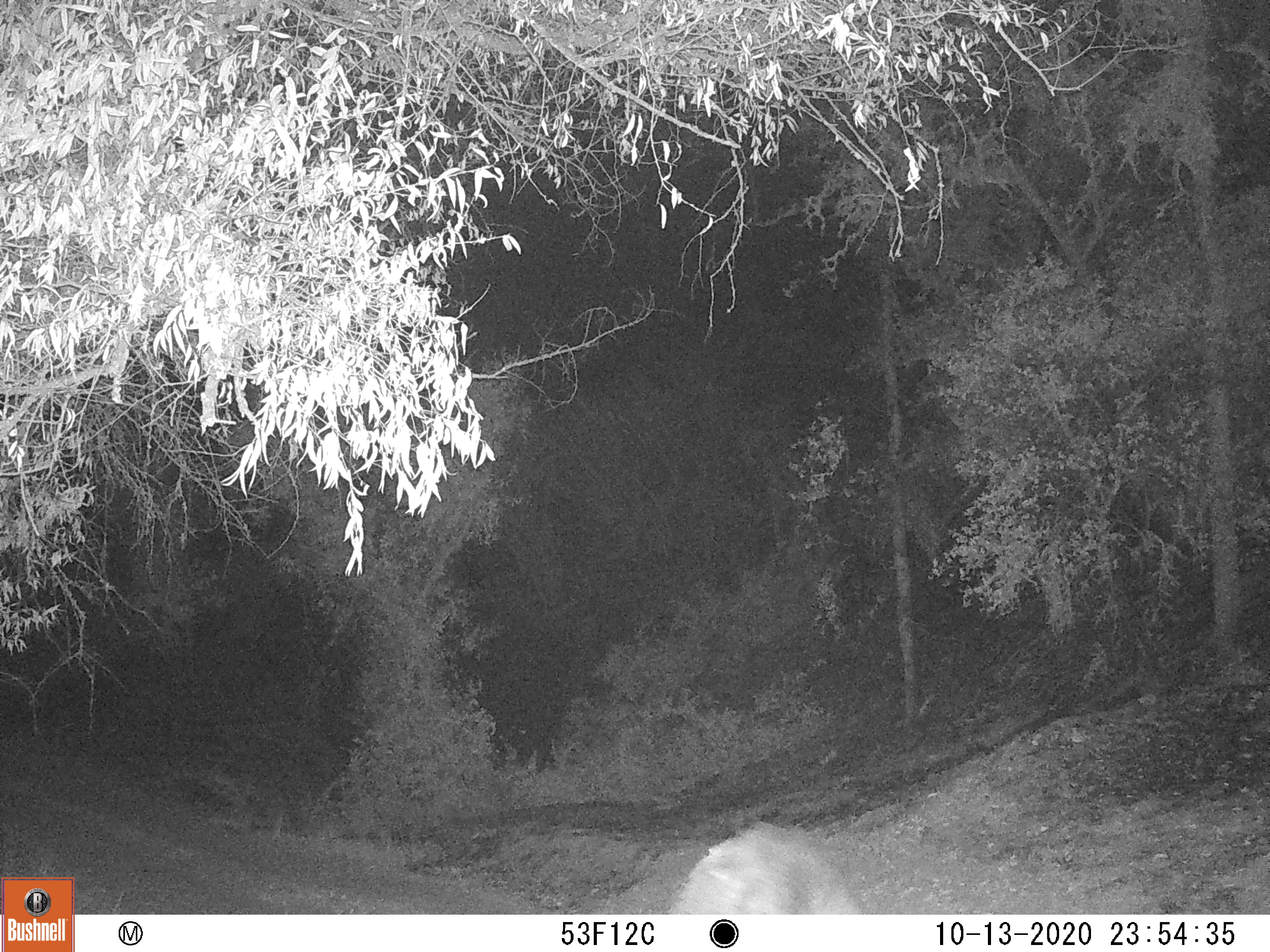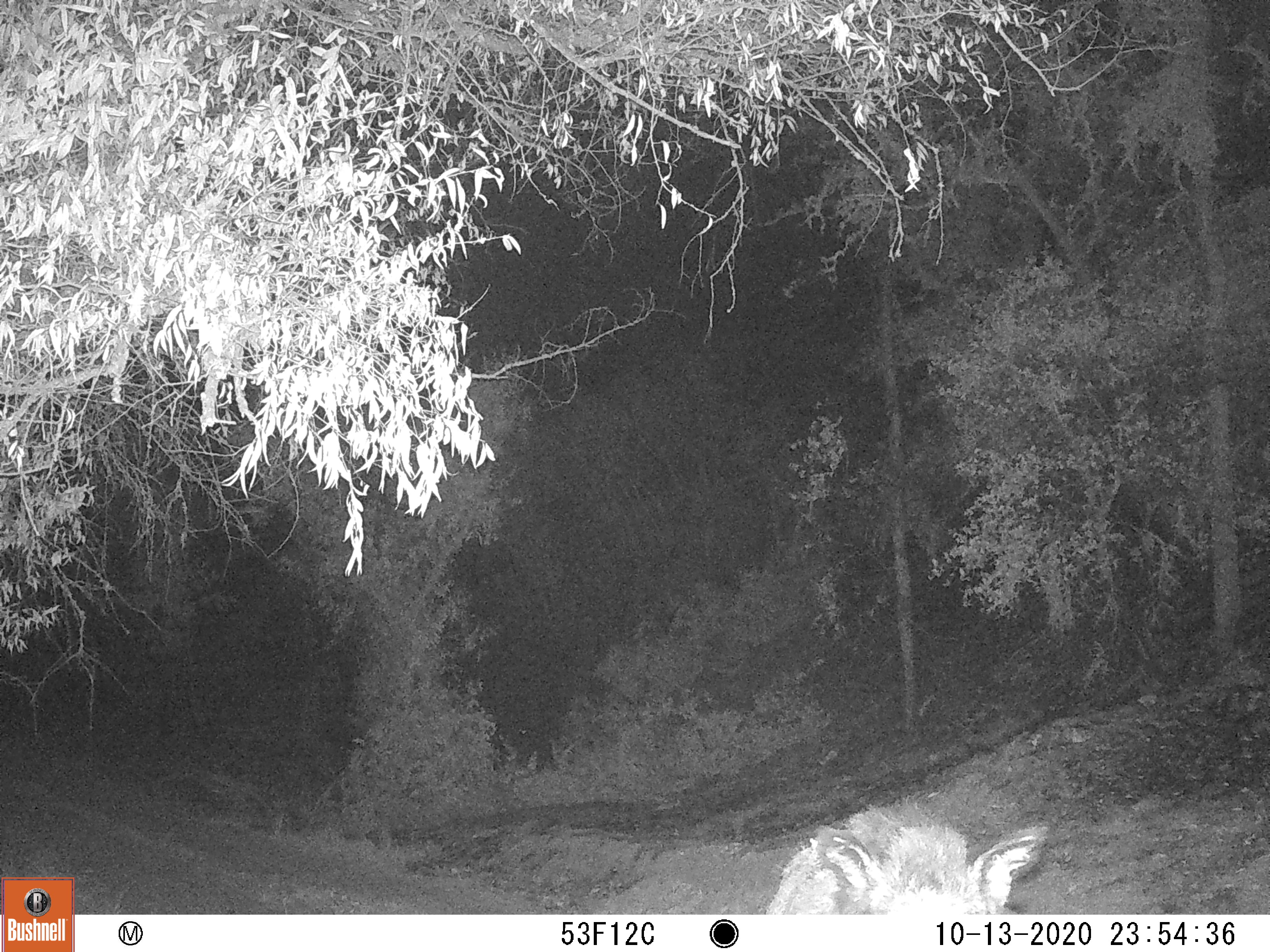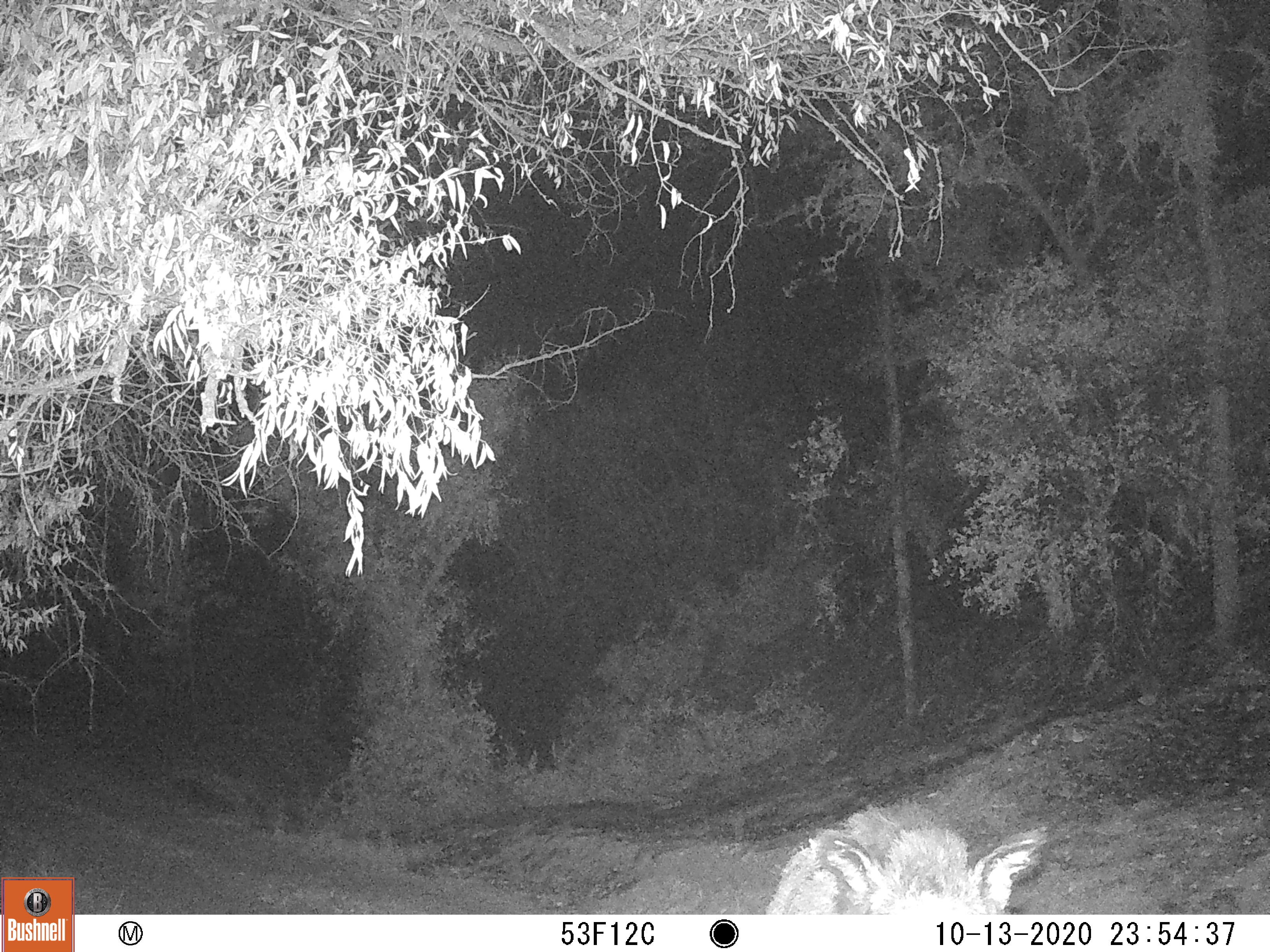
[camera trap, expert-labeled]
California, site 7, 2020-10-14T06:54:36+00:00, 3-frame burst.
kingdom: Animalia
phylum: Chordata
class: Mammalia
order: Artiodactyla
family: Suidae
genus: Sus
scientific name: Sus scrofa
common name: wild boar